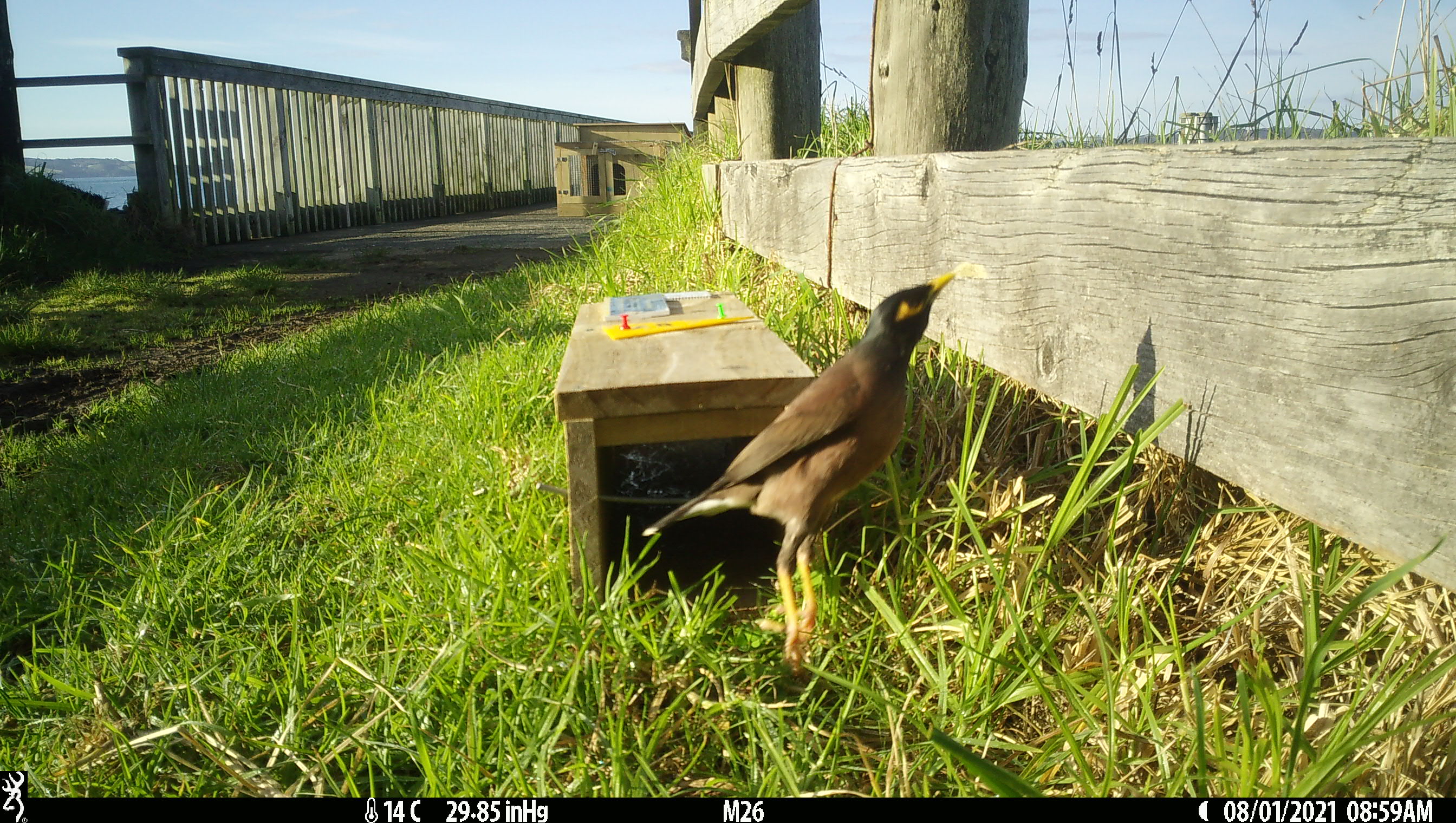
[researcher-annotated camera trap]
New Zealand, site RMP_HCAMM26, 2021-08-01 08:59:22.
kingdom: Animalia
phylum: Chordata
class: Aves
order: Passeriformes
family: Sturnidae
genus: Acridotheres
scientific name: Acridotheres tristis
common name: common myna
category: myna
Myna (common myna) (Acridotheres tristis).